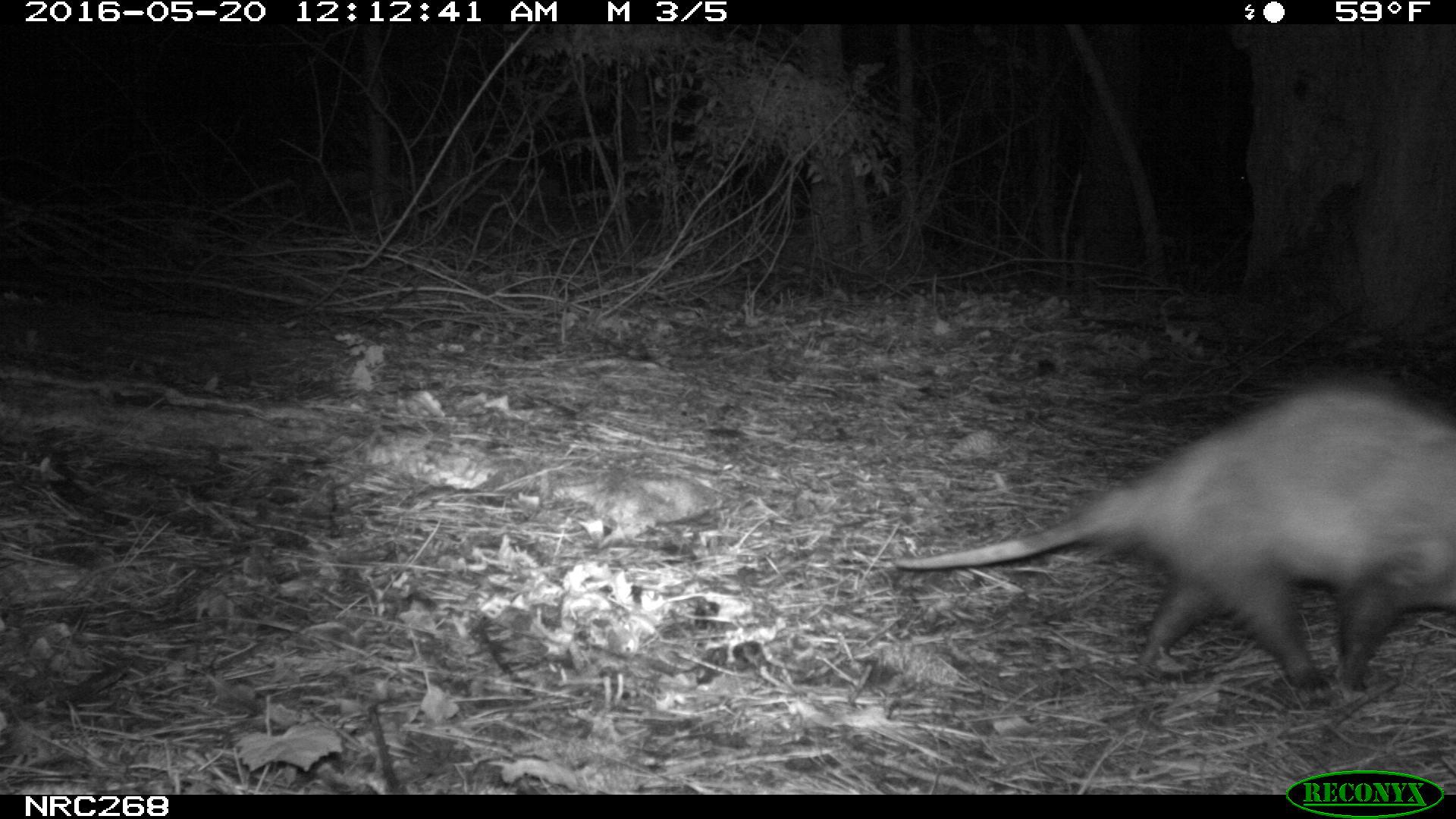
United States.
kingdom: Animalia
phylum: Chordata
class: Mammalia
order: Didelphimorphia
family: Didelphidae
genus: Didelphis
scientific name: Didelphis virginiana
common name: virginia opossum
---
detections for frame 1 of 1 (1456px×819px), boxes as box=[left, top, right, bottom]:
Virginia Opossum: box=[890, 366, 1456, 698]